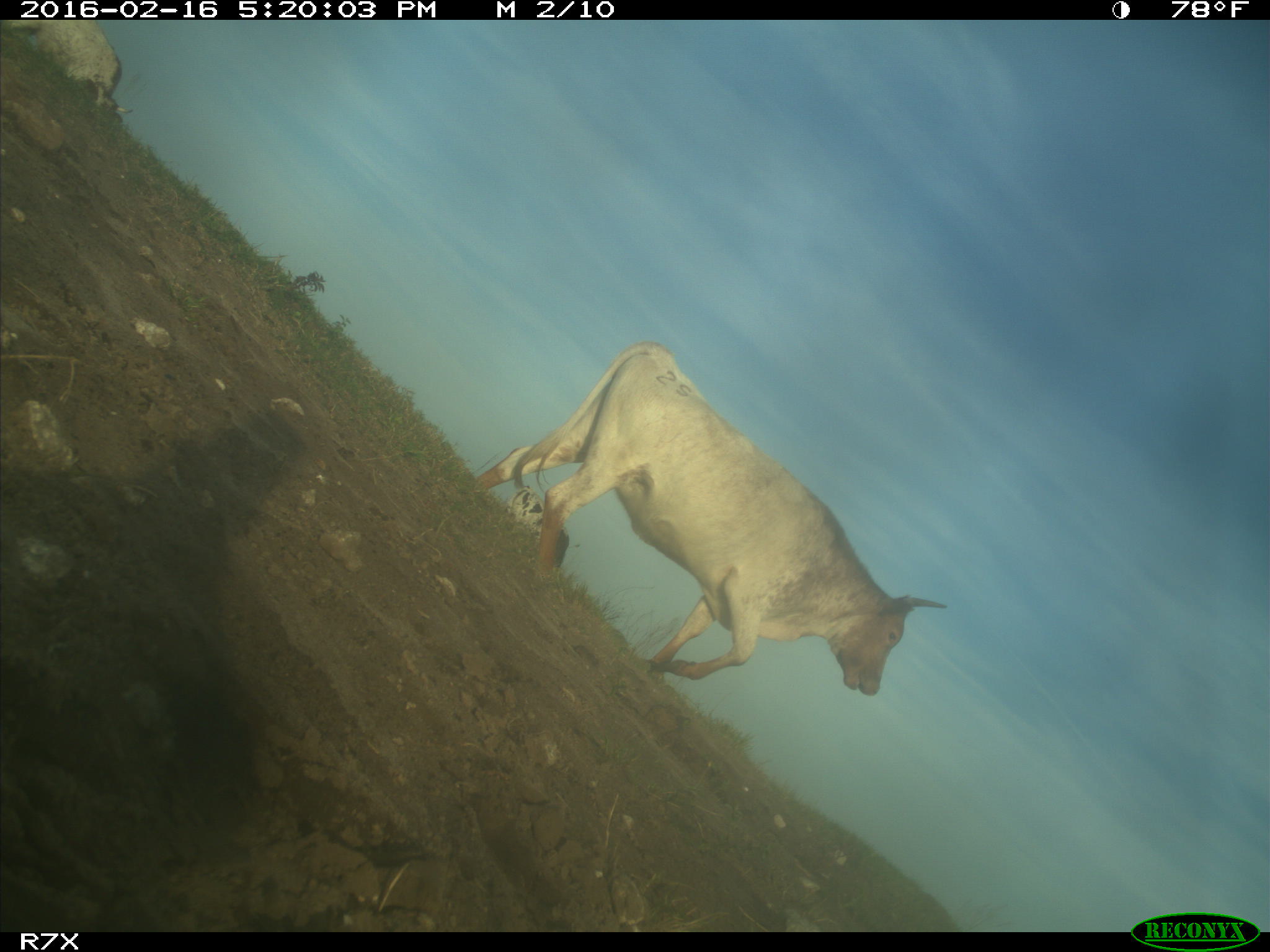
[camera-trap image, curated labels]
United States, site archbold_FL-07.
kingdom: Animalia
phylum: Chordata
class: Mammalia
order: Artiodactyla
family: Bovidae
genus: Bos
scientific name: Bos taurus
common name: domestic cow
Bos taurus (domestic cow).